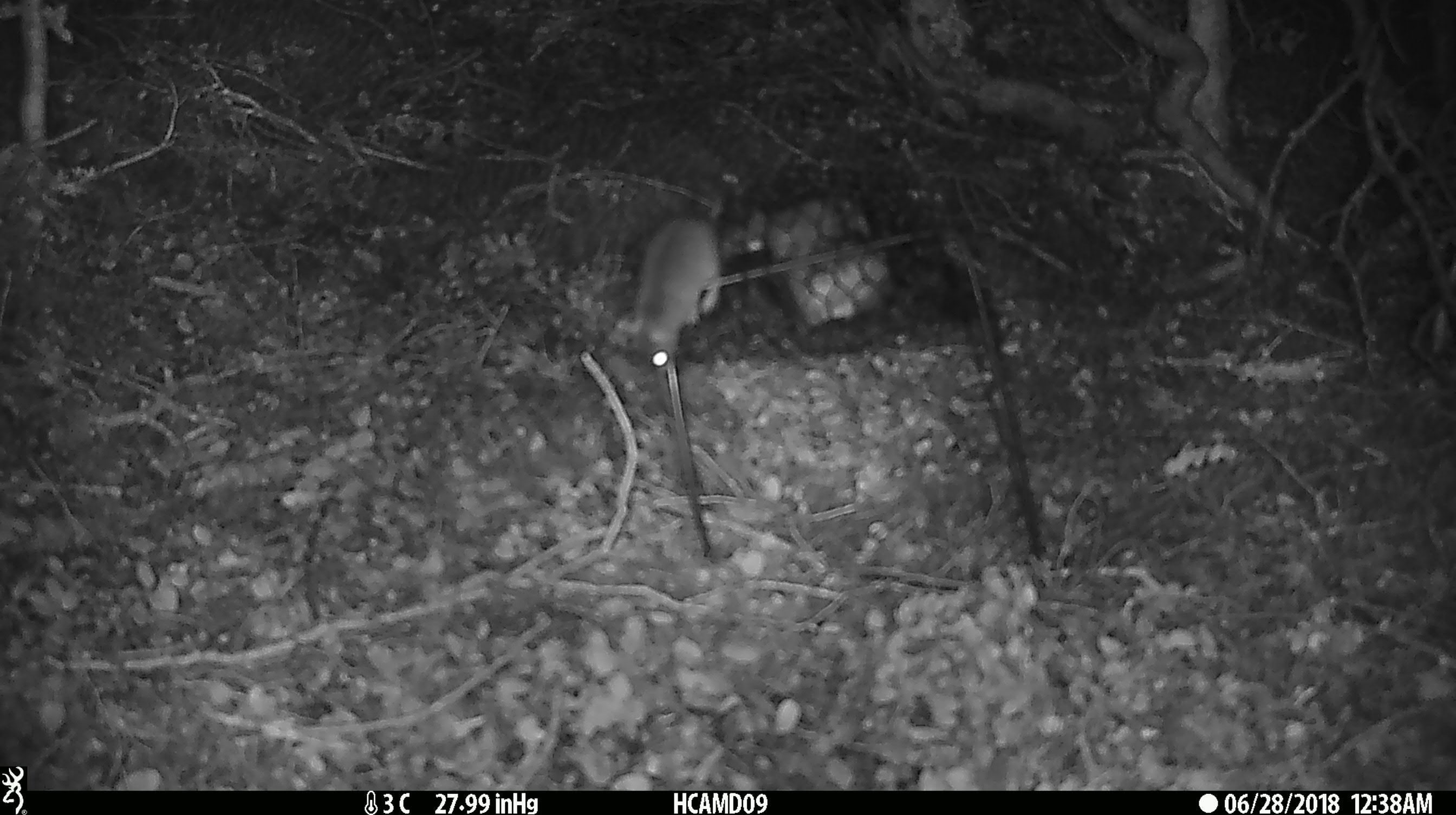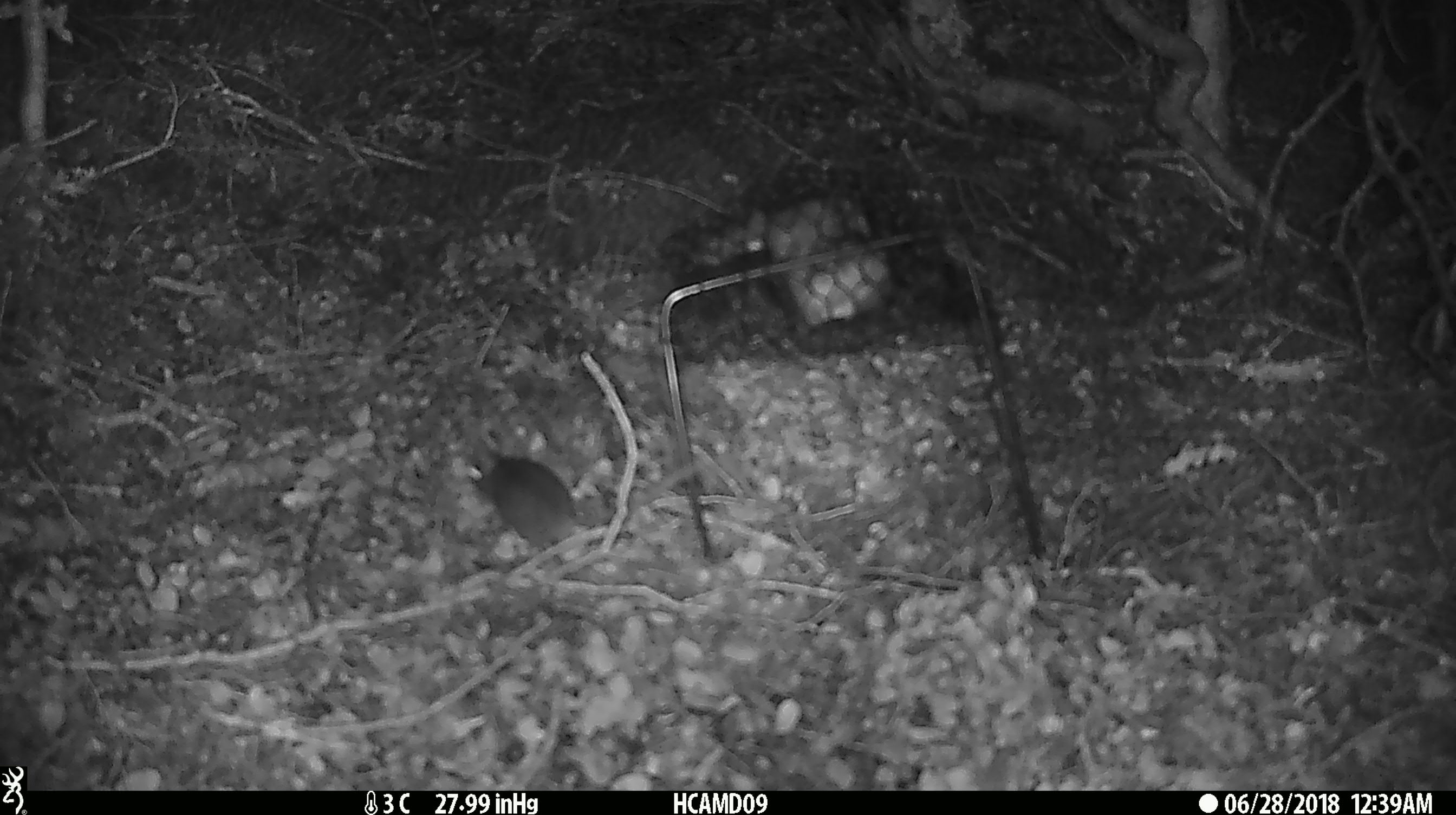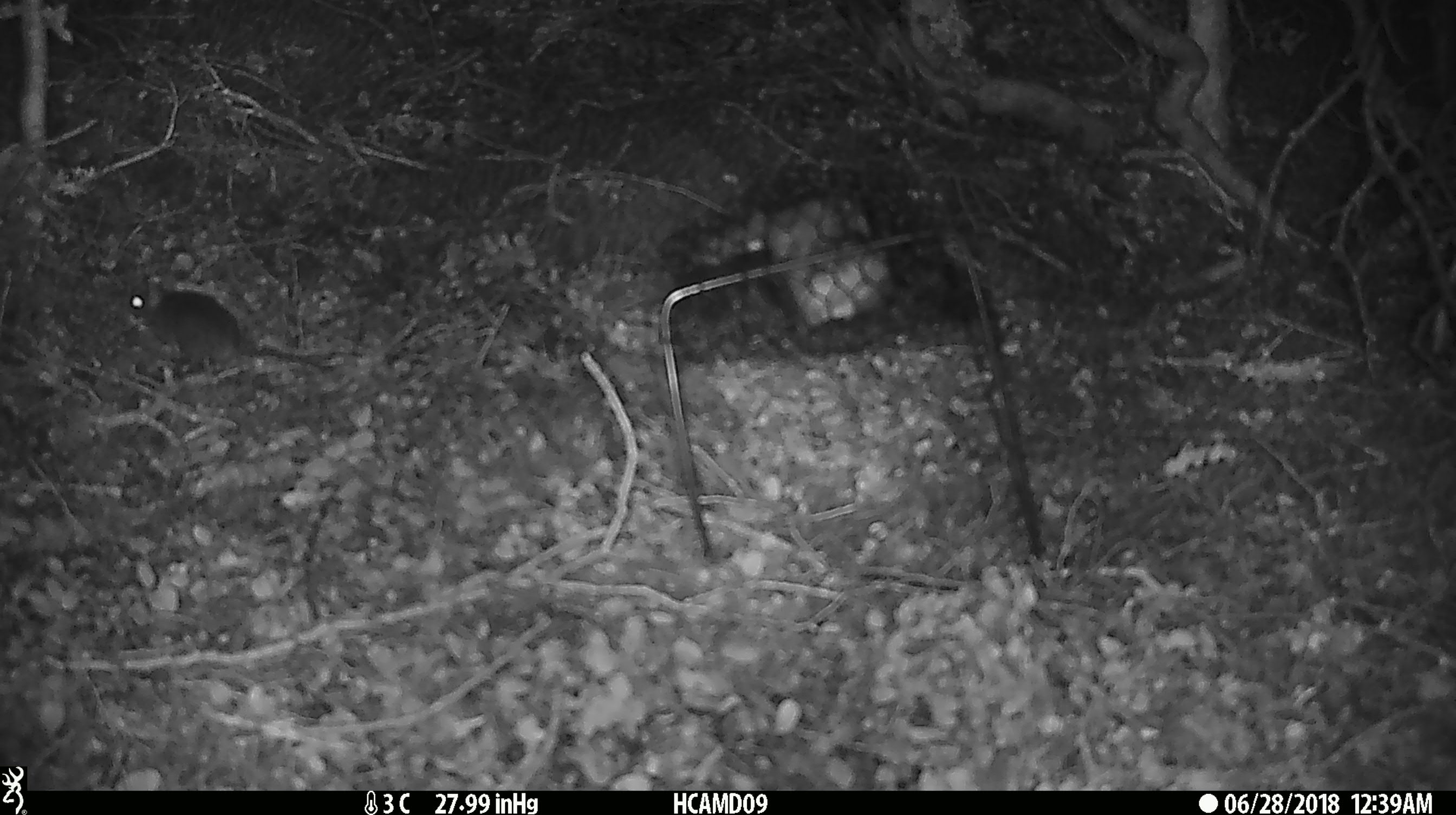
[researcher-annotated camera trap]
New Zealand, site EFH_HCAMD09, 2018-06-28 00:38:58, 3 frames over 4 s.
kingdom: Animalia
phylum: Chordata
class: Mammalia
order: Rodentia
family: Muridae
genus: Mus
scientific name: Mus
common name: mouse